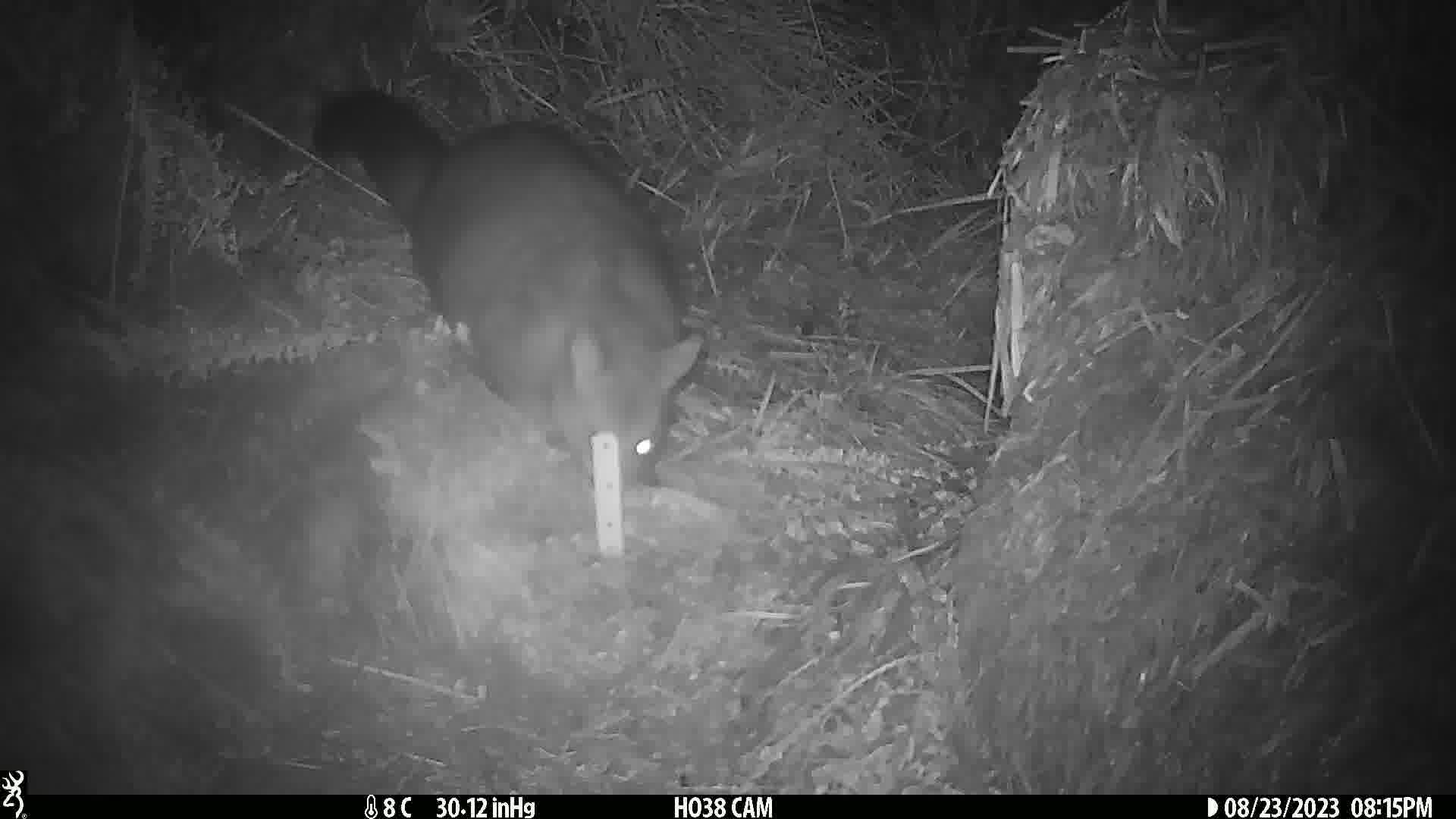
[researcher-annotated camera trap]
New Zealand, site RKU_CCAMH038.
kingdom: Animalia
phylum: Chordata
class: Mammalia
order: Diprotodontia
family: Phalangeridae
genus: Trichosurus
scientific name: Trichosurus vulpecula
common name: common brushtail possum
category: possum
Possum (common brushtail possum) (Trichosurus vulpecula).